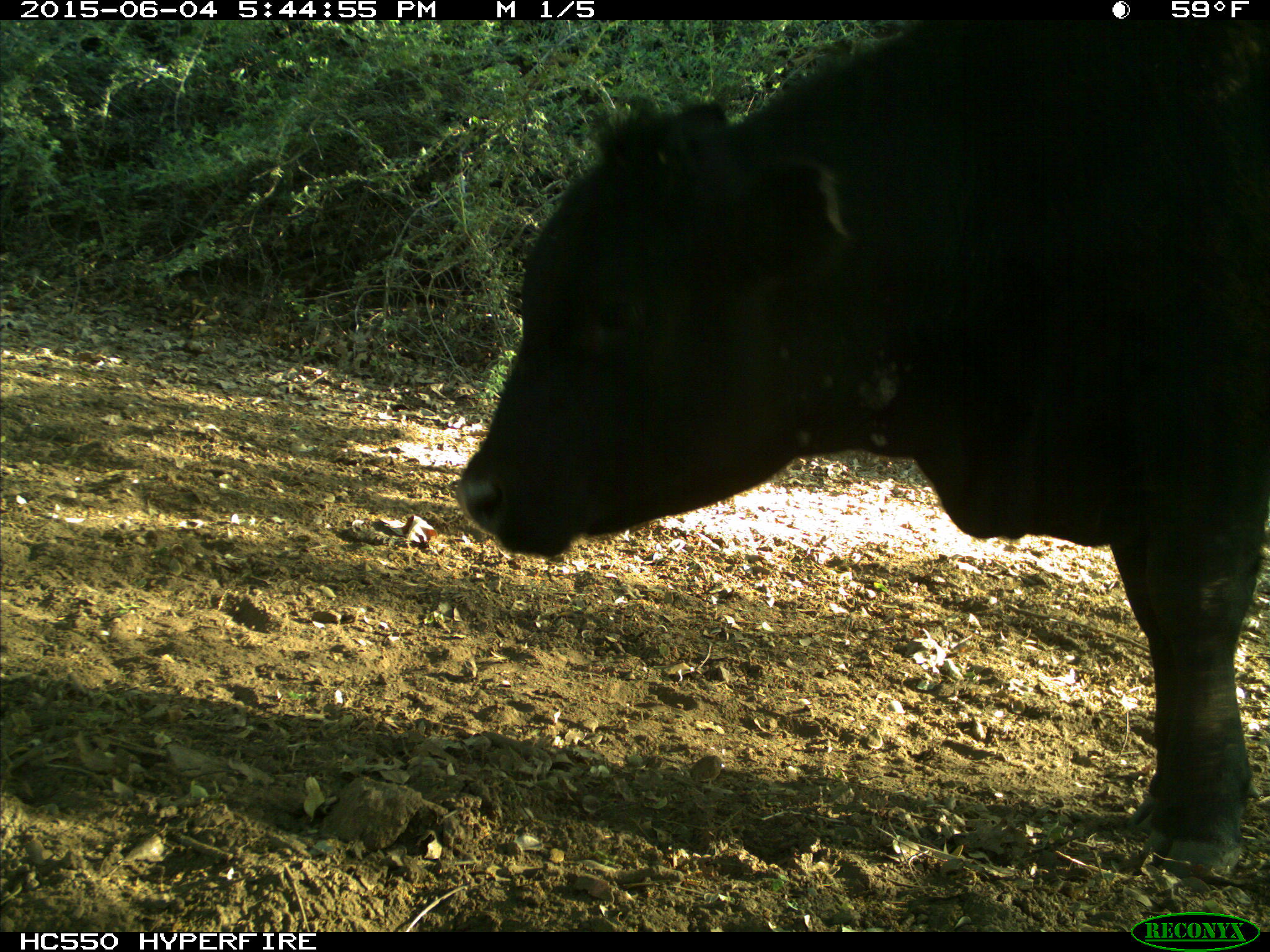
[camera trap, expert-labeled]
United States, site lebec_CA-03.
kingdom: Animalia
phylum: Chordata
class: Mammalia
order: Artiodactyla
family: Bovidae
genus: Bos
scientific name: Bos taurus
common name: domestic cow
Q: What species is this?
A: Bos taurus (domestic cow).